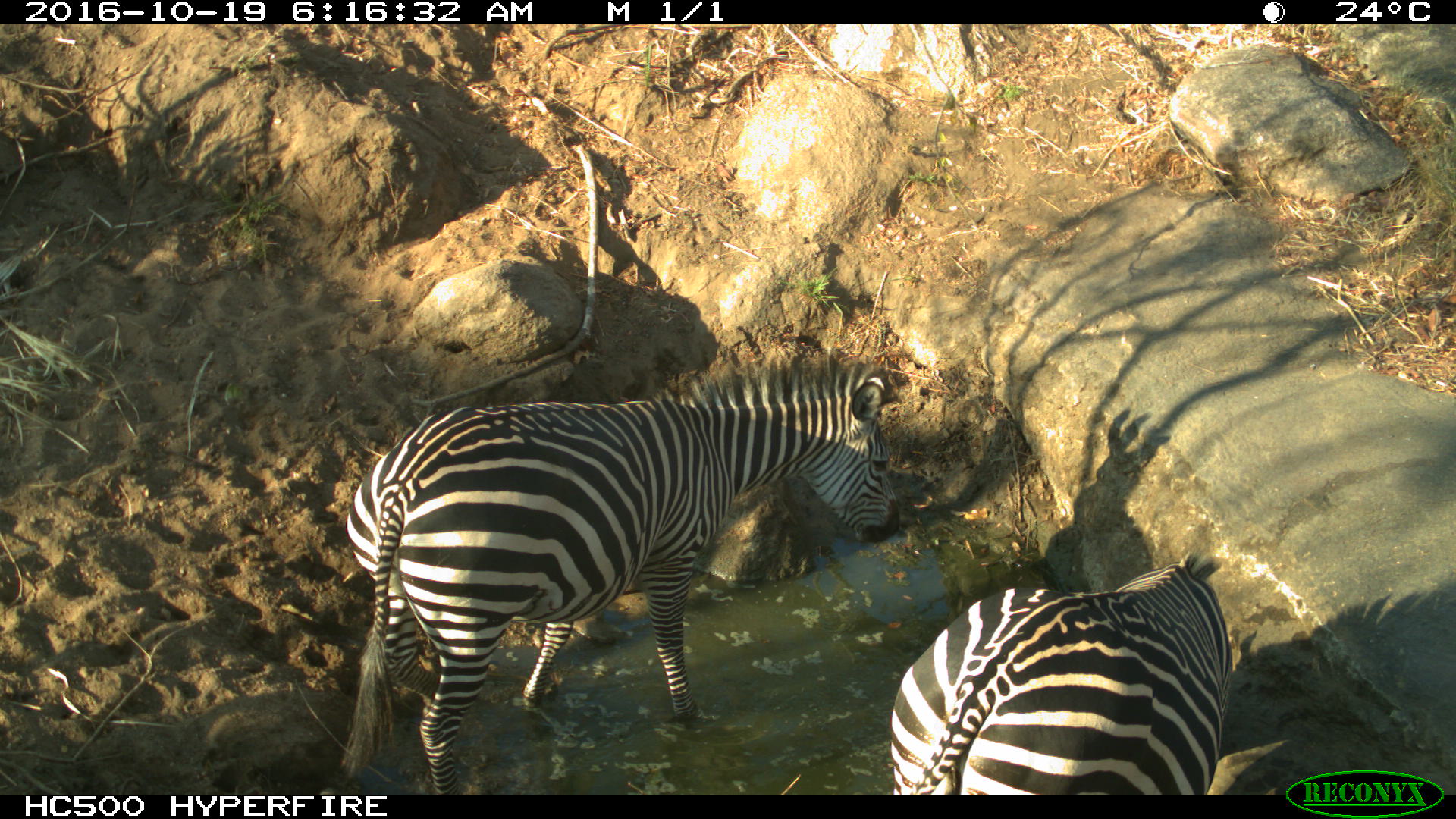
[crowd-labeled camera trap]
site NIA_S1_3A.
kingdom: Animalia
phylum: Chordata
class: Mammalia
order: Perissodactyla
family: Equidae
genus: Equus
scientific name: Equus quagga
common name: plains zebra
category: zebraplains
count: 2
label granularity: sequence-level